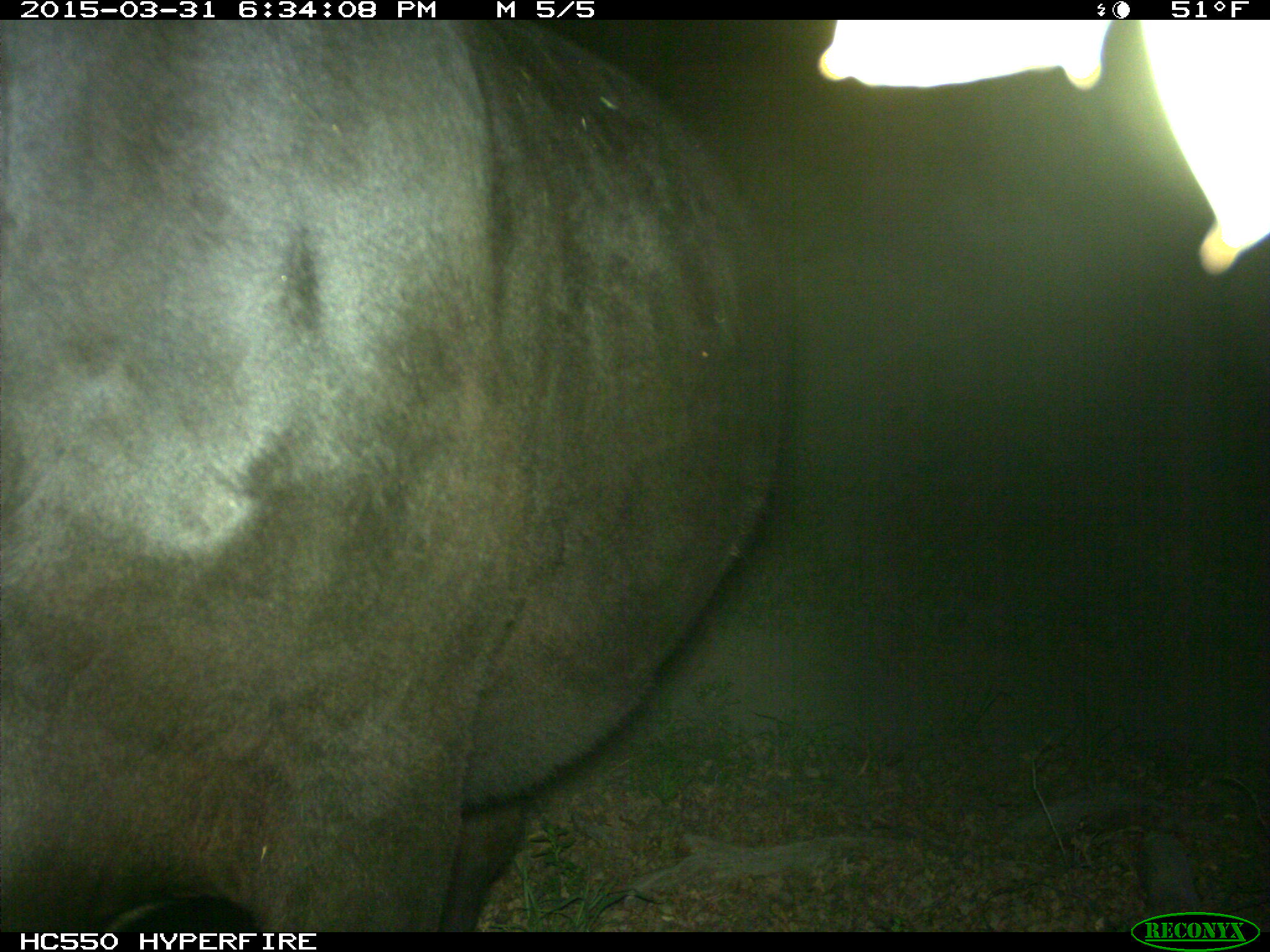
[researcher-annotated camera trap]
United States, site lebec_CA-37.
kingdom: Animalia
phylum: Chordata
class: Mammalia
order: Artiodactyla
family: Bovidae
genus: Bos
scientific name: Bos taurus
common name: domestic cow